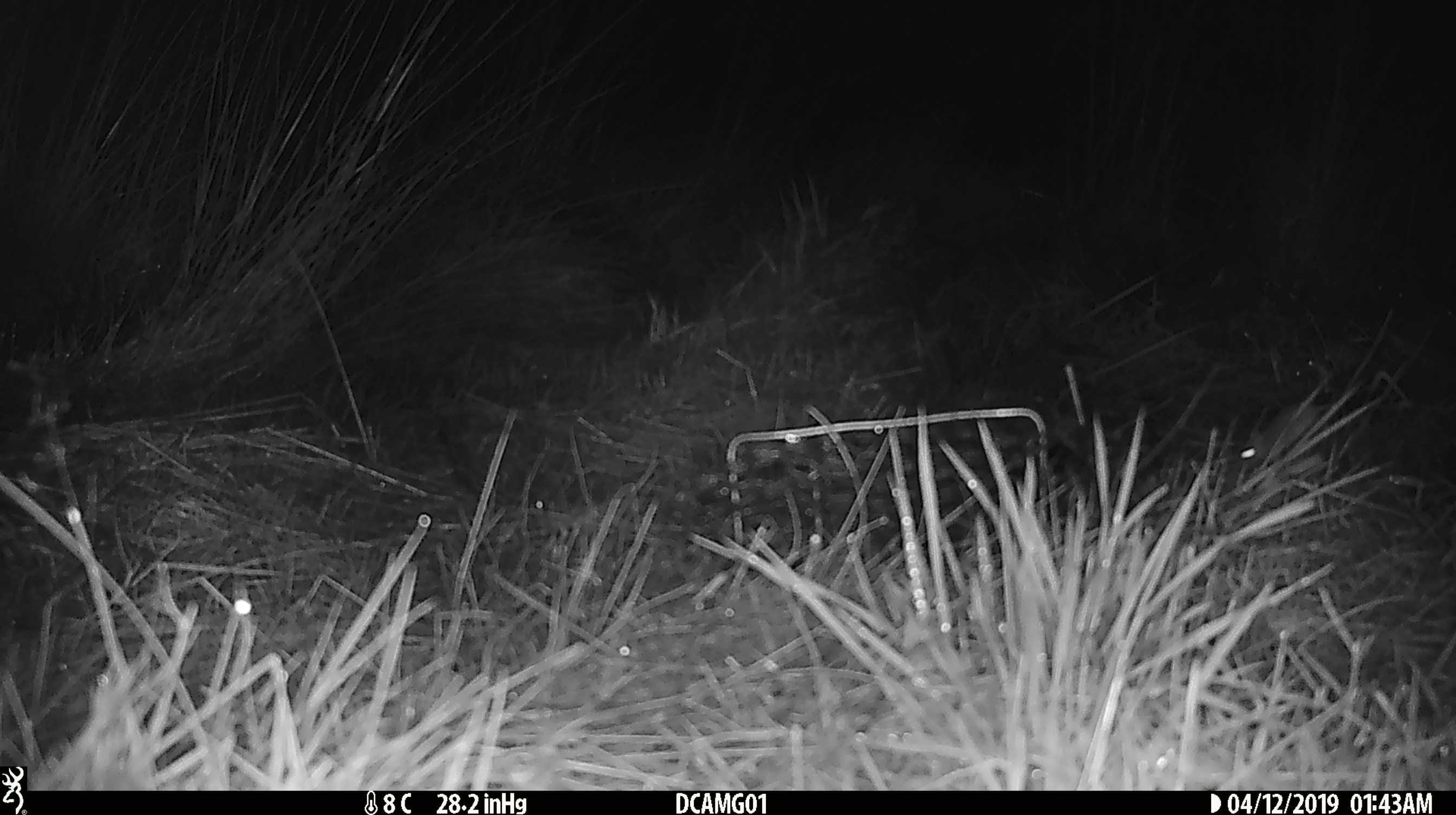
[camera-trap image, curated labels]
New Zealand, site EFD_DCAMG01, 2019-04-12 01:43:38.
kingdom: Animalia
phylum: Chordata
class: Mammalia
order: Rodentia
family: Muridae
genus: Mus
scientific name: Mus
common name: mouse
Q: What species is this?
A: Mouse (Mus).